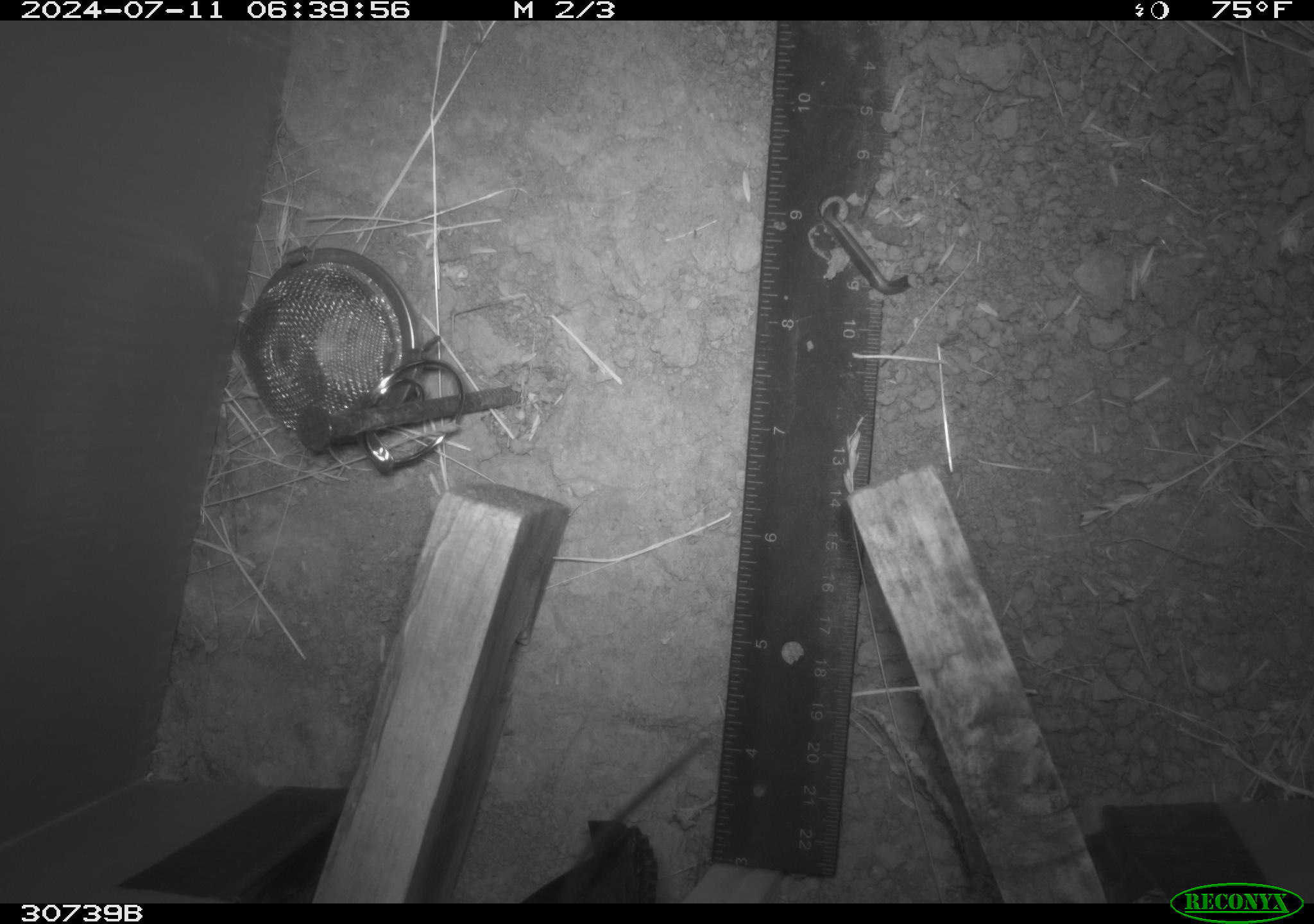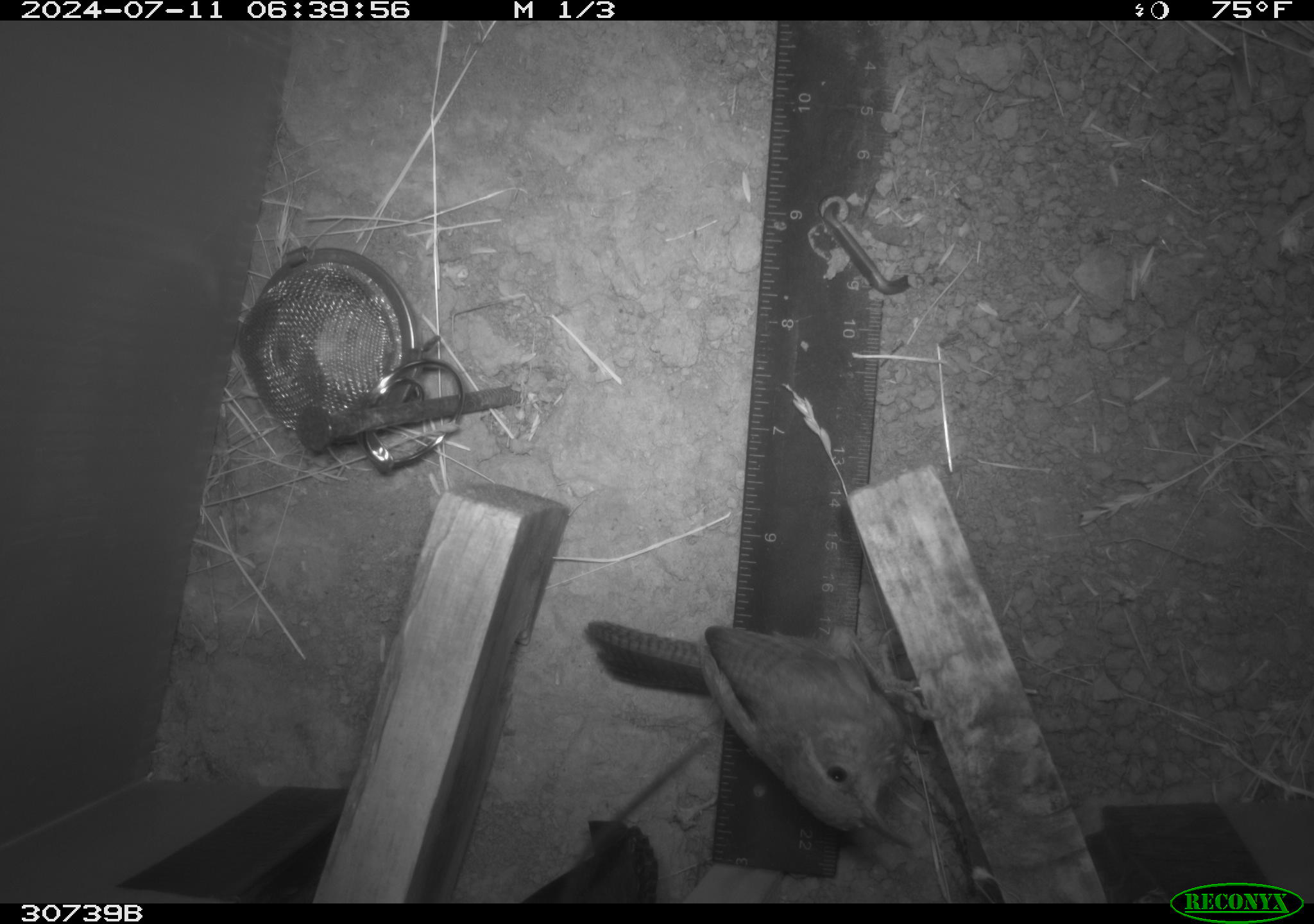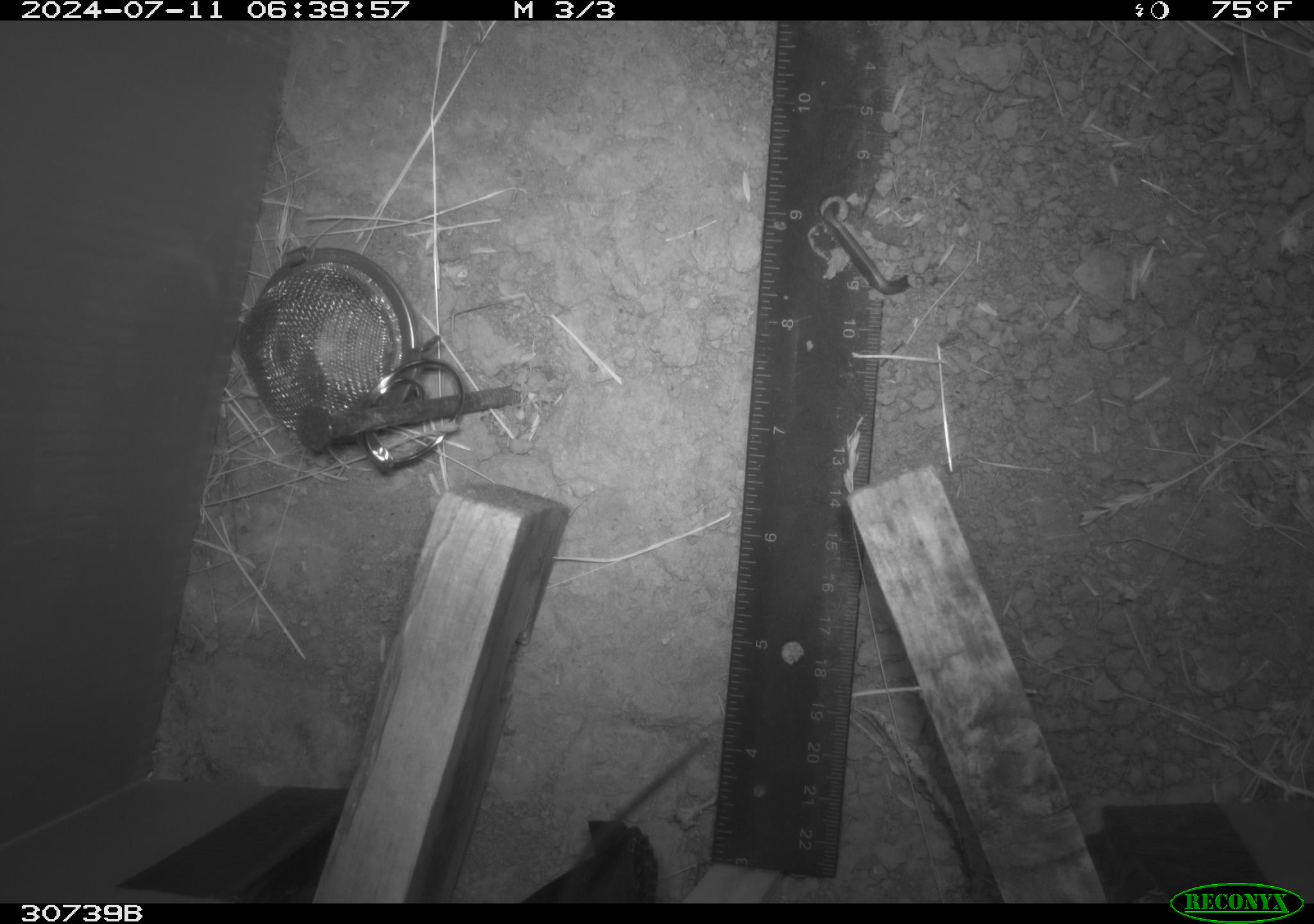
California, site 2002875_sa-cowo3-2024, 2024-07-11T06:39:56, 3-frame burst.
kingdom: Animalia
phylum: Chordata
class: Aves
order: Passeriformes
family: Troglodytidae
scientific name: Troglodytidae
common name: wren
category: troglodytidae family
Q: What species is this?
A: Troglodytidae family (wren) (Troglodytidae).